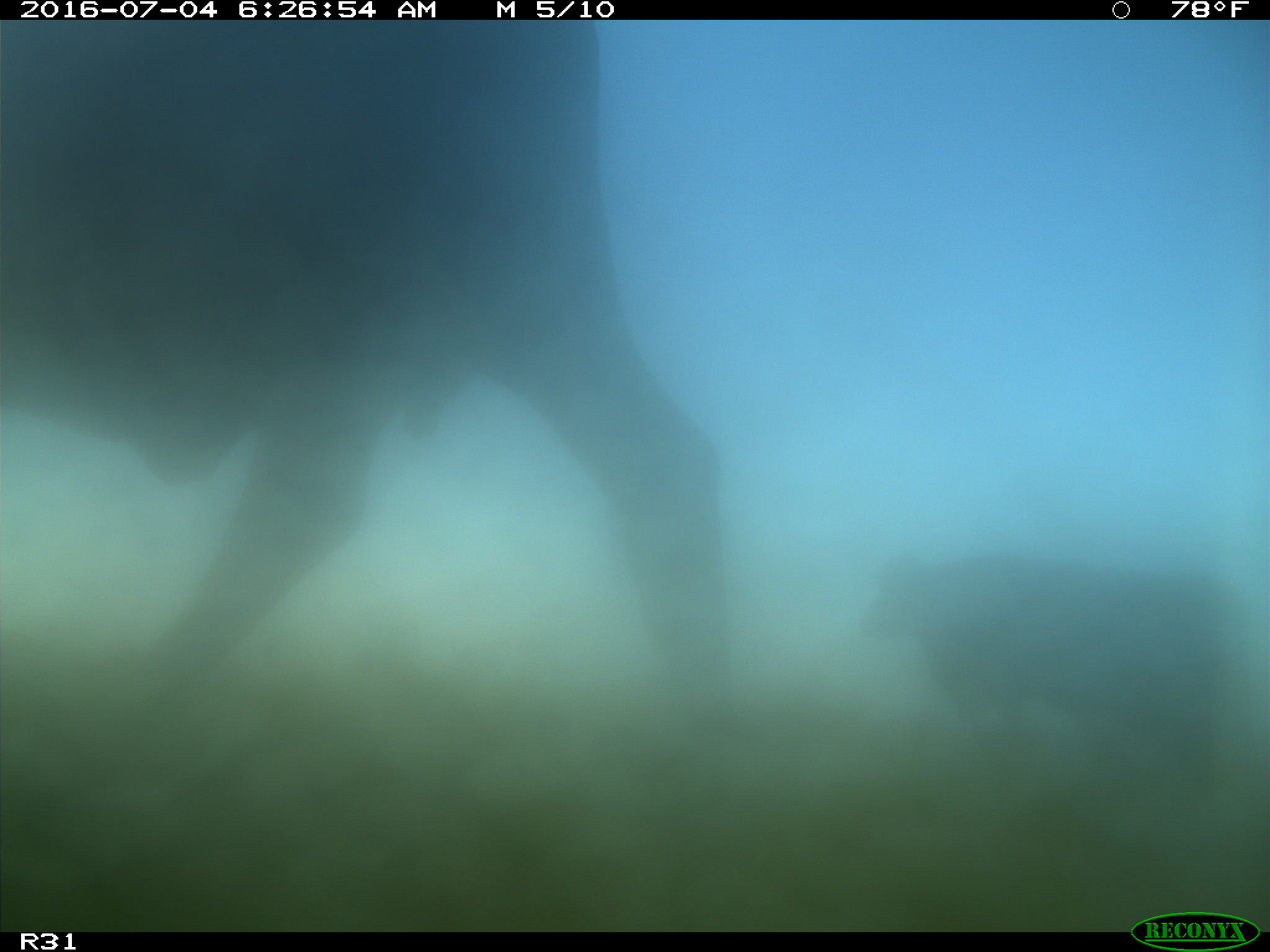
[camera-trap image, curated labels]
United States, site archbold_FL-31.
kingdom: Animalia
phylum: Chordata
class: Mammalia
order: Artiodactyla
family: Bovidae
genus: Bos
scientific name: Bos taurus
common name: domestic cow